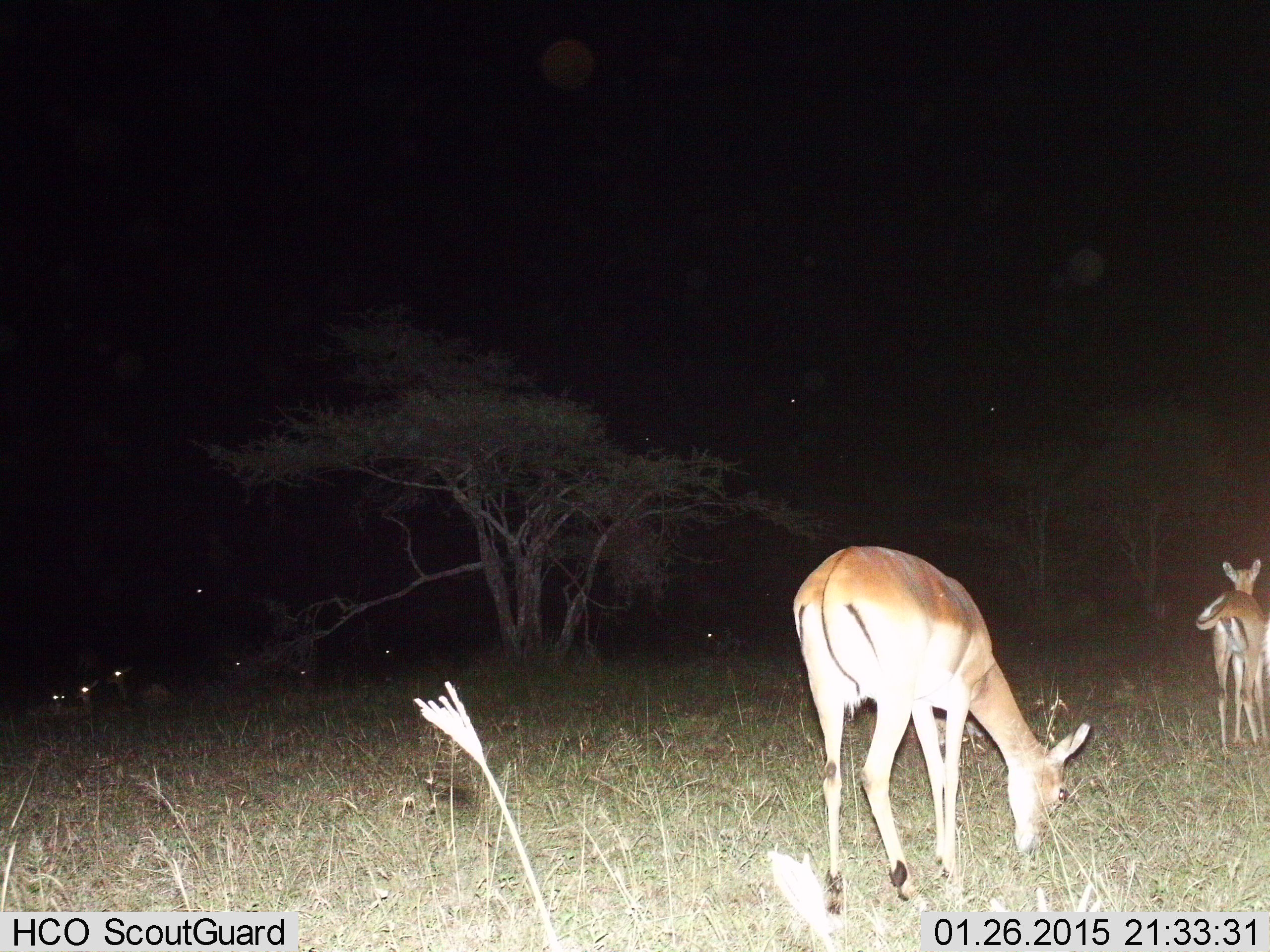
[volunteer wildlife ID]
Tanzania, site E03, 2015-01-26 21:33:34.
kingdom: Animalia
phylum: Chordata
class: Mammalia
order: Artiodactyla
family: Bovidae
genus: Aepyceros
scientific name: Aepyceros melampus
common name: impala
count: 2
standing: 90%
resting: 40%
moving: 0%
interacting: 0%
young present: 0%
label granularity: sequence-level